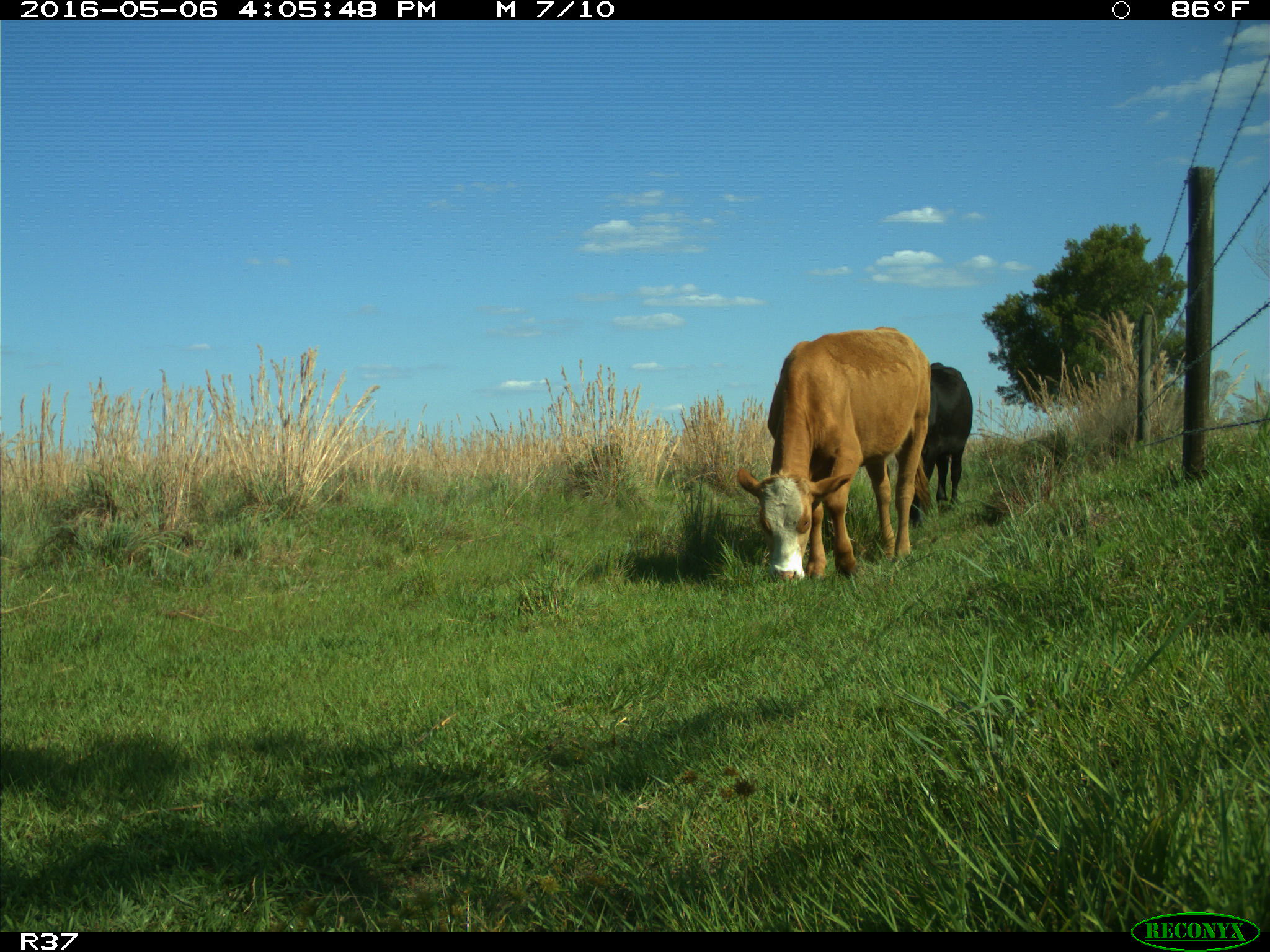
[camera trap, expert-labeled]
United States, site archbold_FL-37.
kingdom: Animalia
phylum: Chordata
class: Mammalia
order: Artiodactyla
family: Bovidae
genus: Bos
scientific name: Bos taurus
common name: domestic cow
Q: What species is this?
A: Bos taurus (domestic cow).